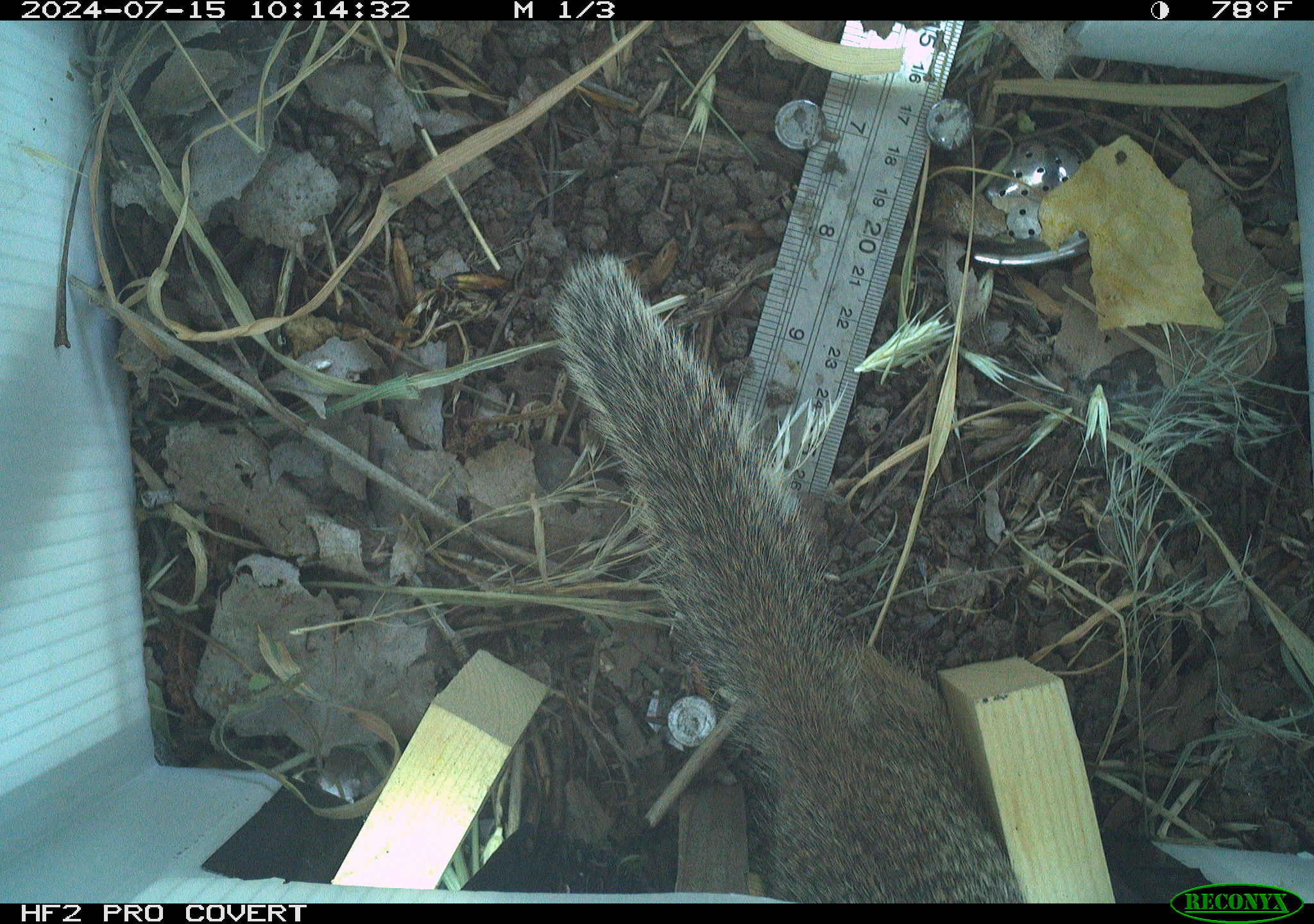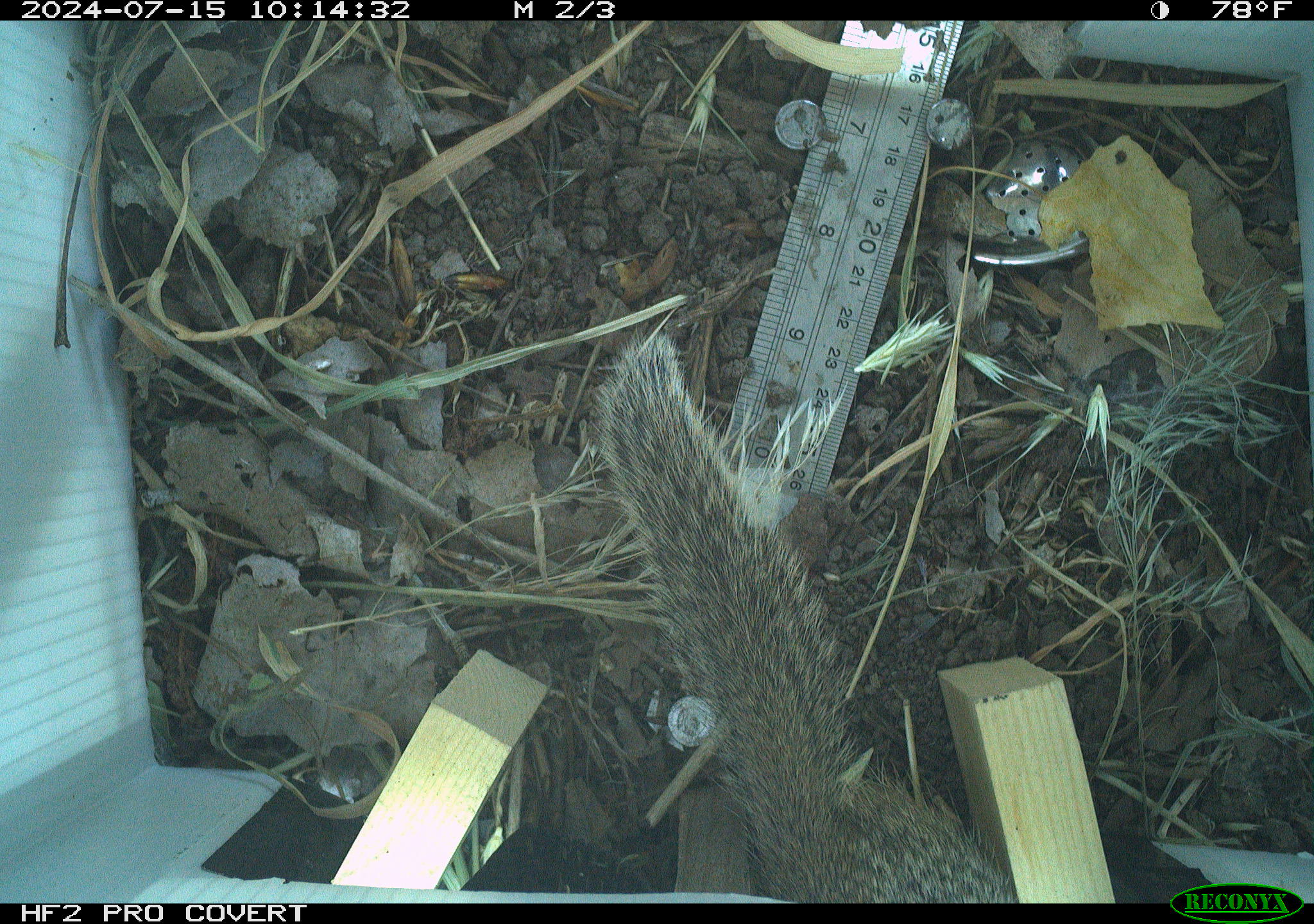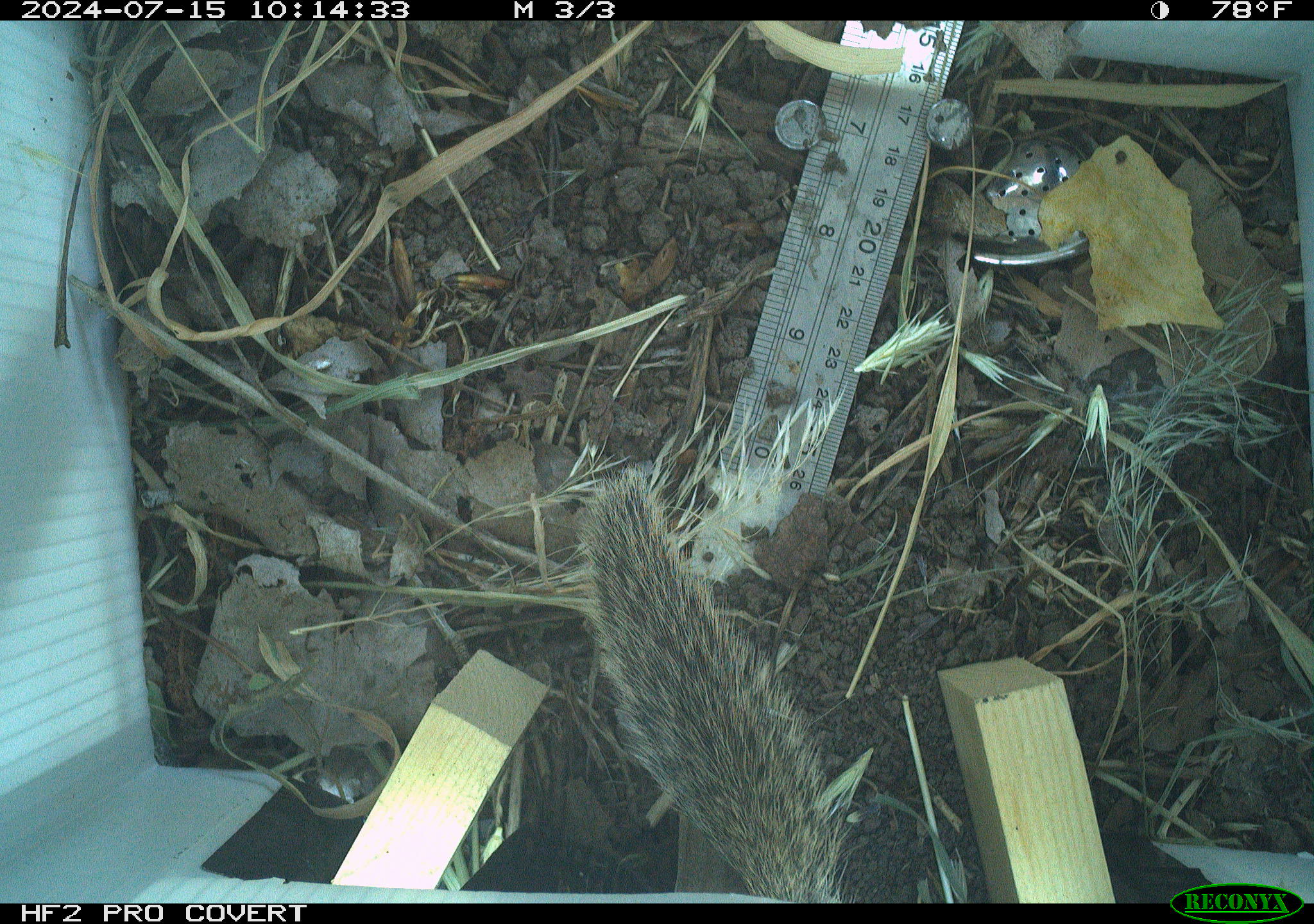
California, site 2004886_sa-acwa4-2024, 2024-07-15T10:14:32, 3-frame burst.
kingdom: Animalia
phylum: Chordata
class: Mammalia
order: Rodentia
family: Sciuridae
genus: Otospermophilus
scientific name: Otospermophilus beecheyi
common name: california ground squirrel